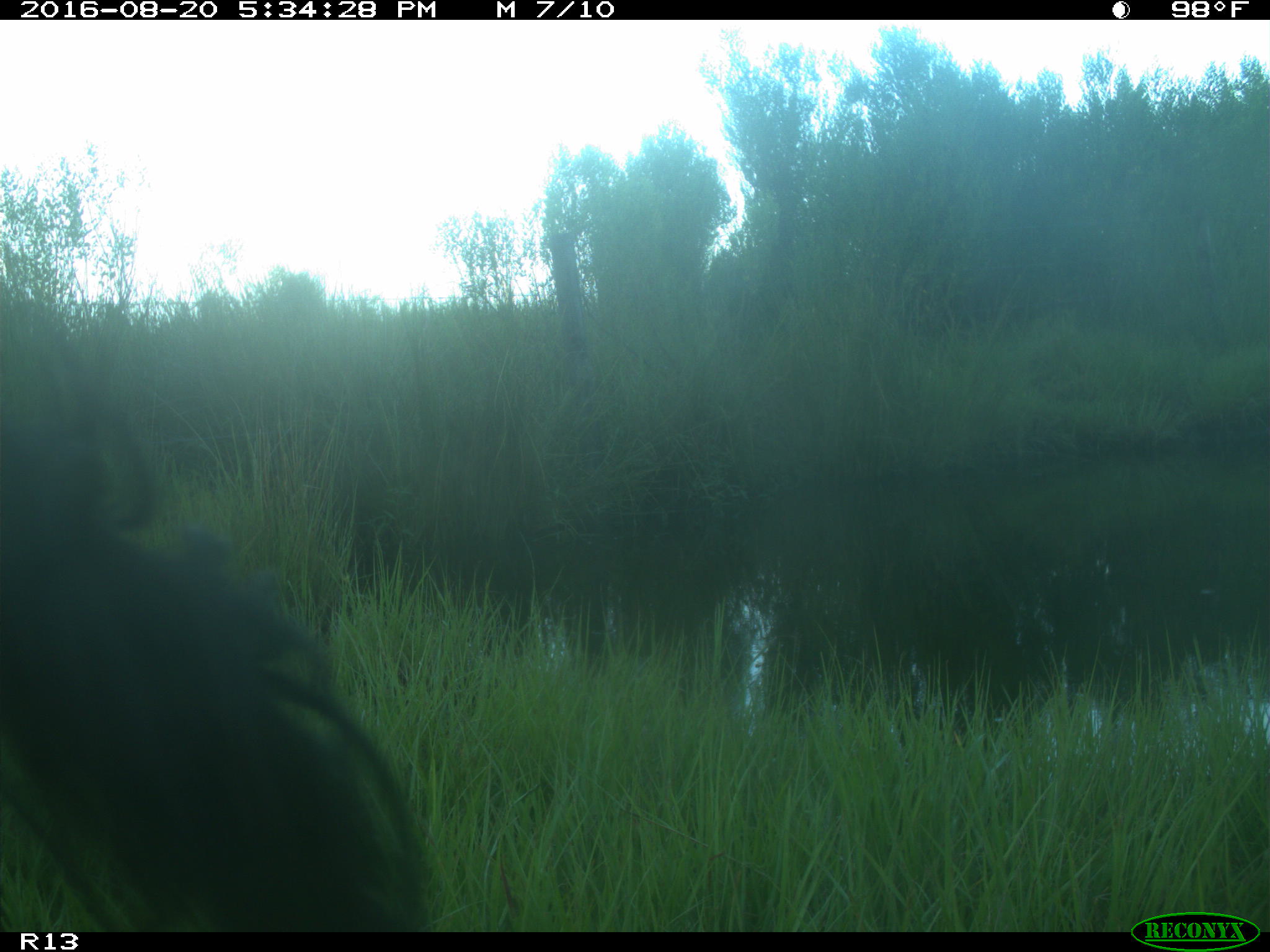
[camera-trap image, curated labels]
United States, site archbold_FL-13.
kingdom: Animalia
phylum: Chordata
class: Mammalia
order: Artiodactyla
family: Bovidae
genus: Bos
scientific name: Bos taurus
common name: domestic cow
Bos taurus (domestic cow).